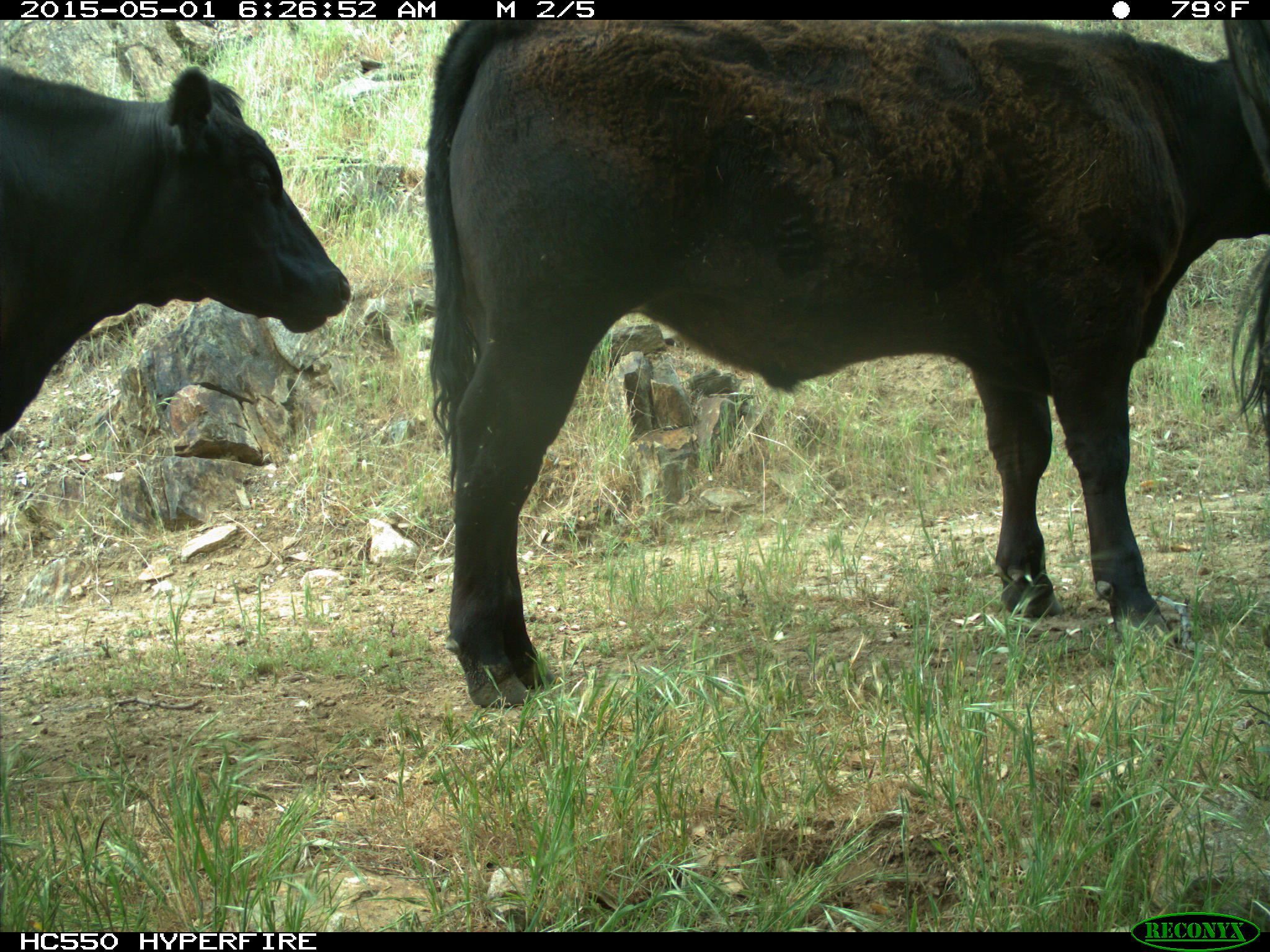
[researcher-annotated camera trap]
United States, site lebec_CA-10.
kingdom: Animalia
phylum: Chordata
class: Mammalia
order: Artiodactyla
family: Bovidae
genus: Bos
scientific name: Bos taurus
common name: domestic cow